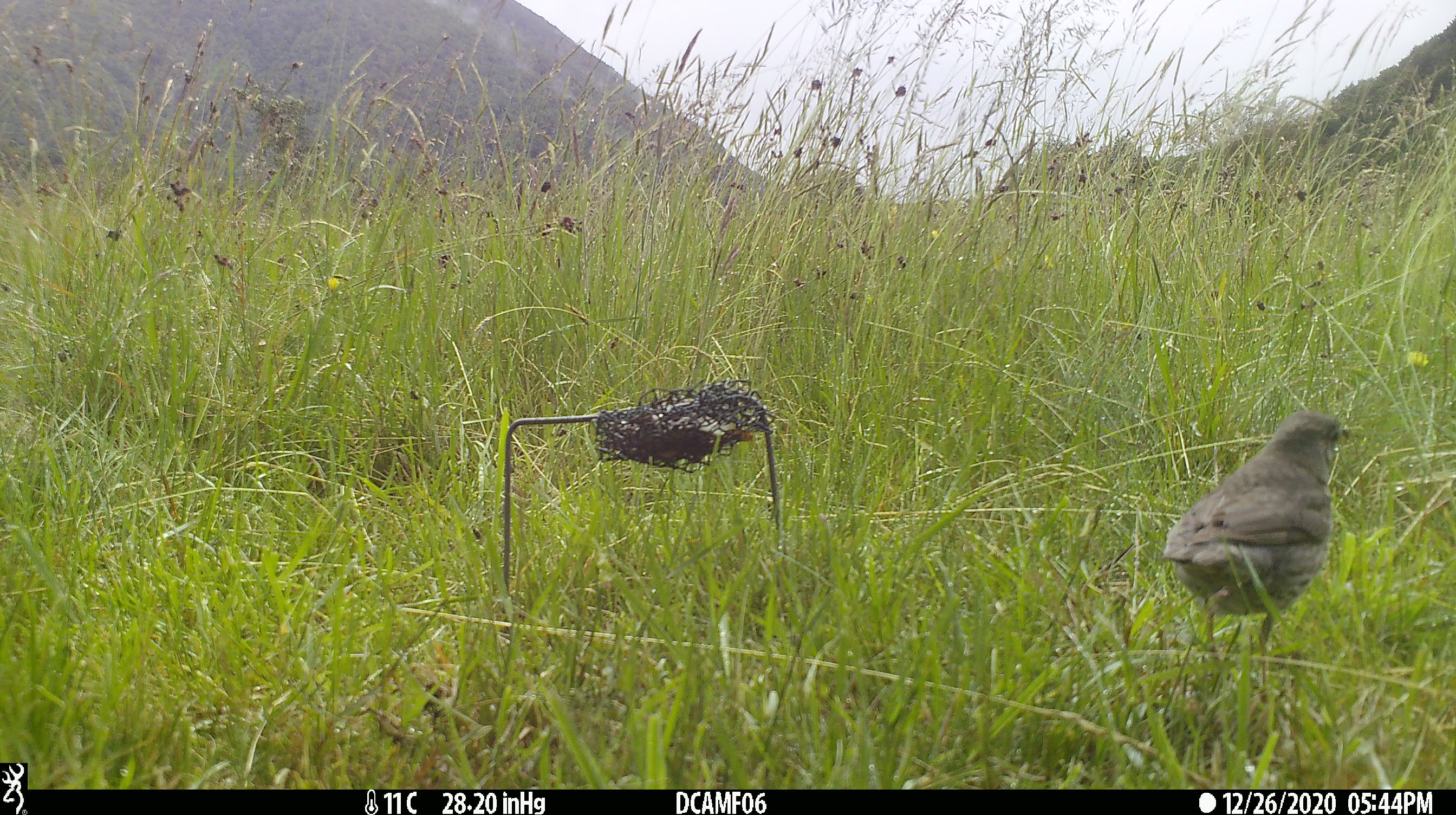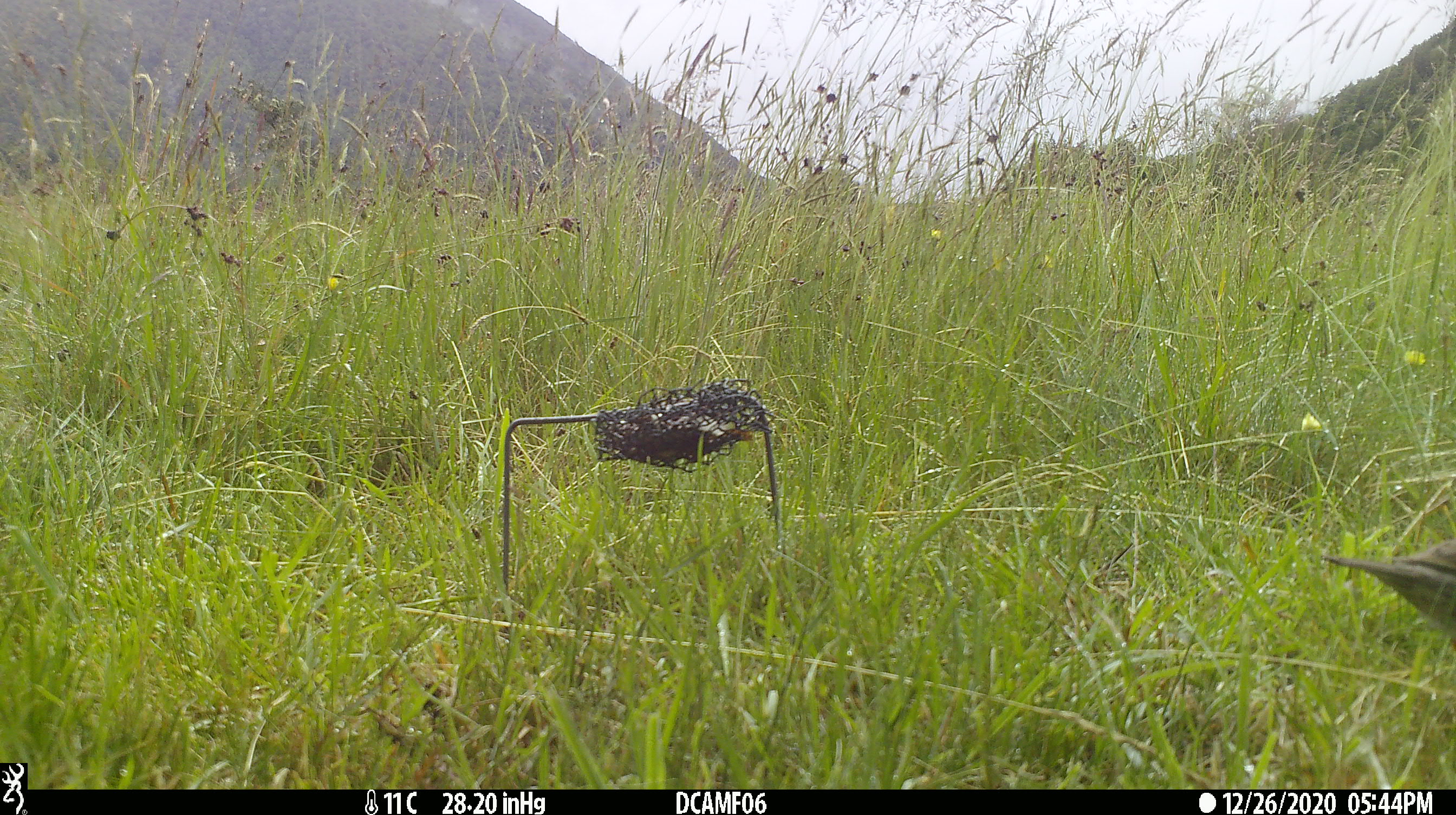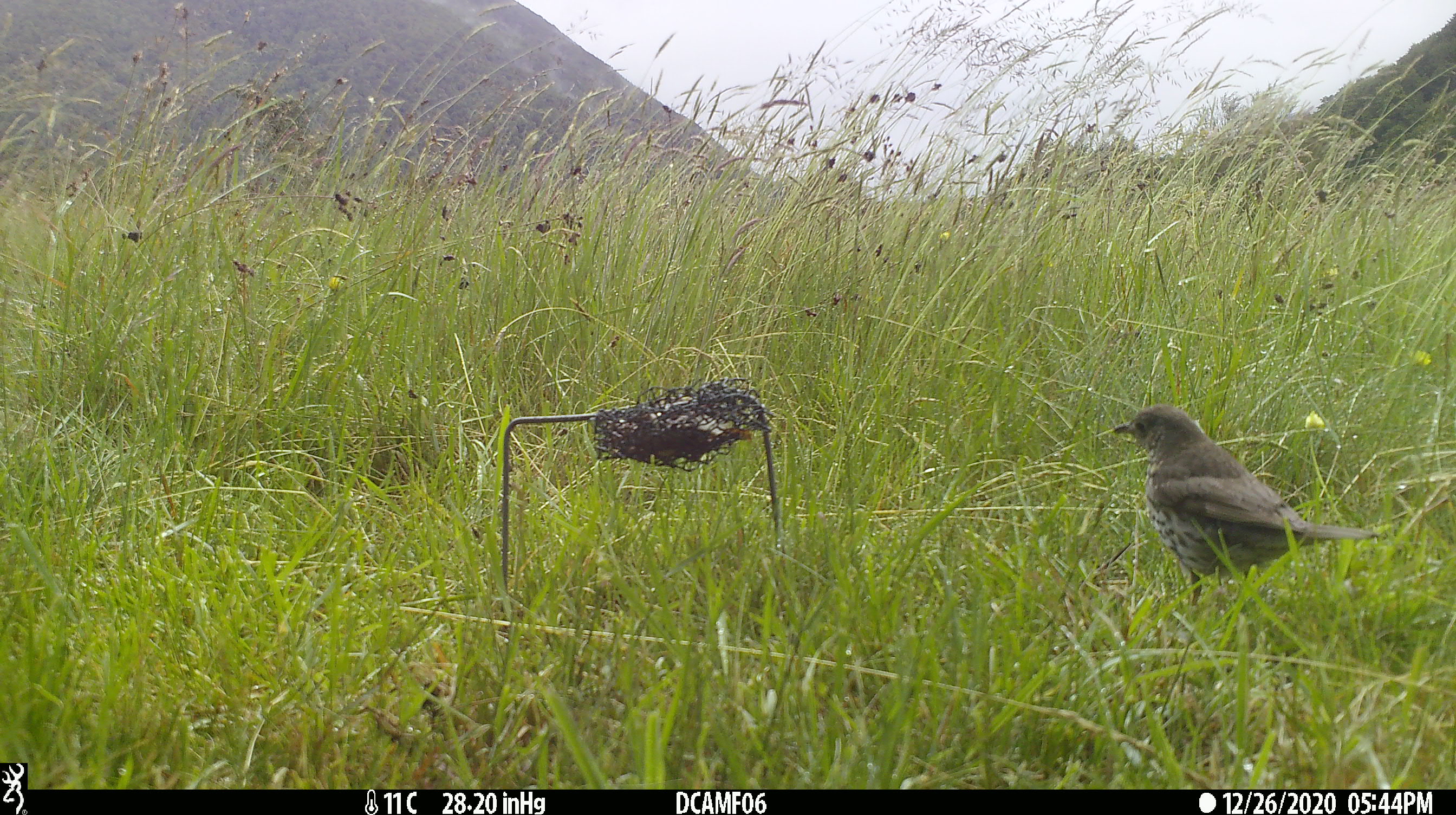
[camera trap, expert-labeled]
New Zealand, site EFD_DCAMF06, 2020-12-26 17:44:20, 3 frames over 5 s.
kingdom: Animalia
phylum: Chordata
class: Aves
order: Passeriformes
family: Turdidae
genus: Turdus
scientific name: Turdus philomelos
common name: song thrush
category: thrush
Thrush (song thrush) (Turdus philomelos).